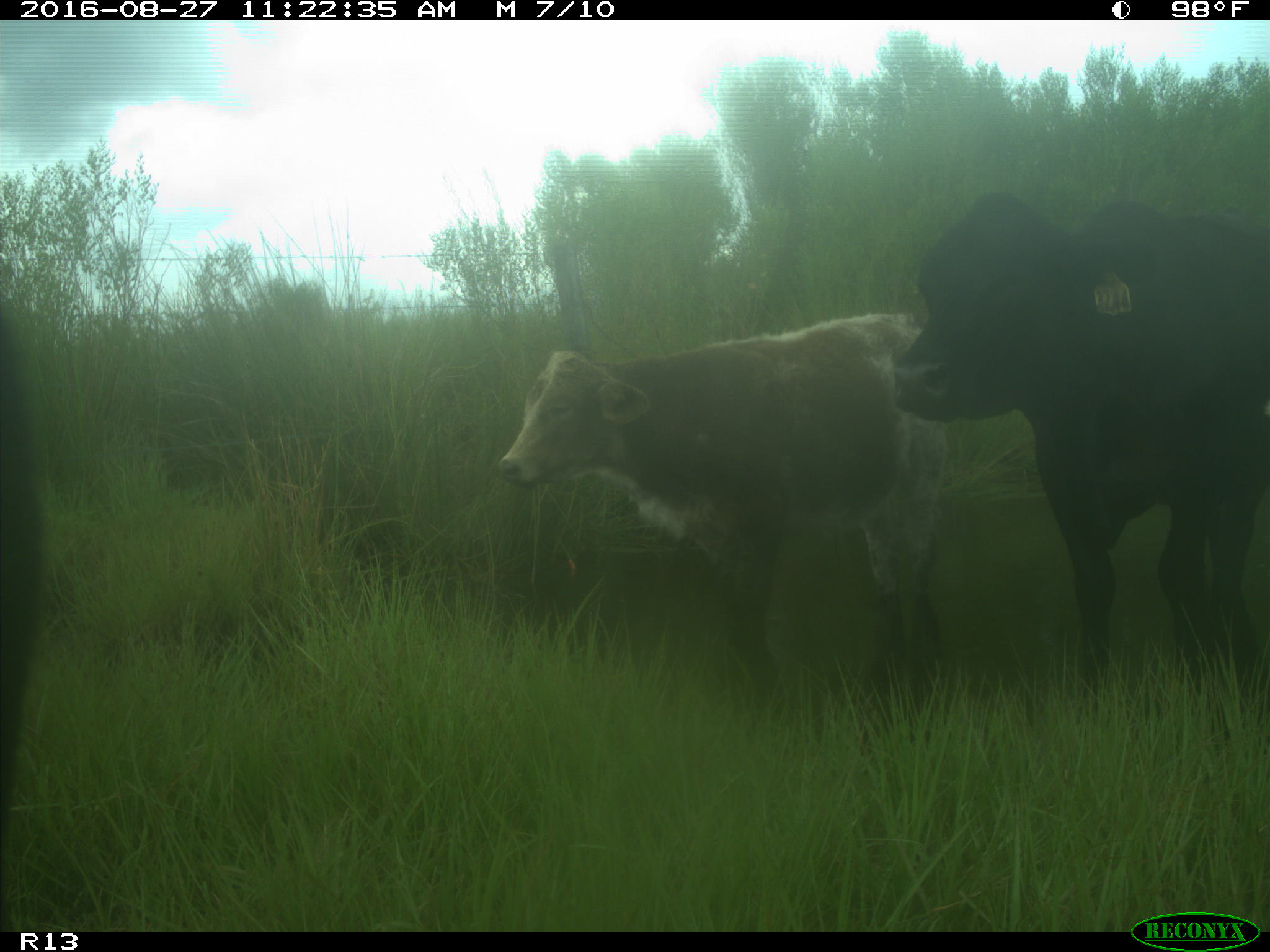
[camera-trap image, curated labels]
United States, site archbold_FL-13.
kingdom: Animalia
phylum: Chordata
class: Mammalia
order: Artiodactyla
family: Bovidae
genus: Bos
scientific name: Bos taurus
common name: domestic cow